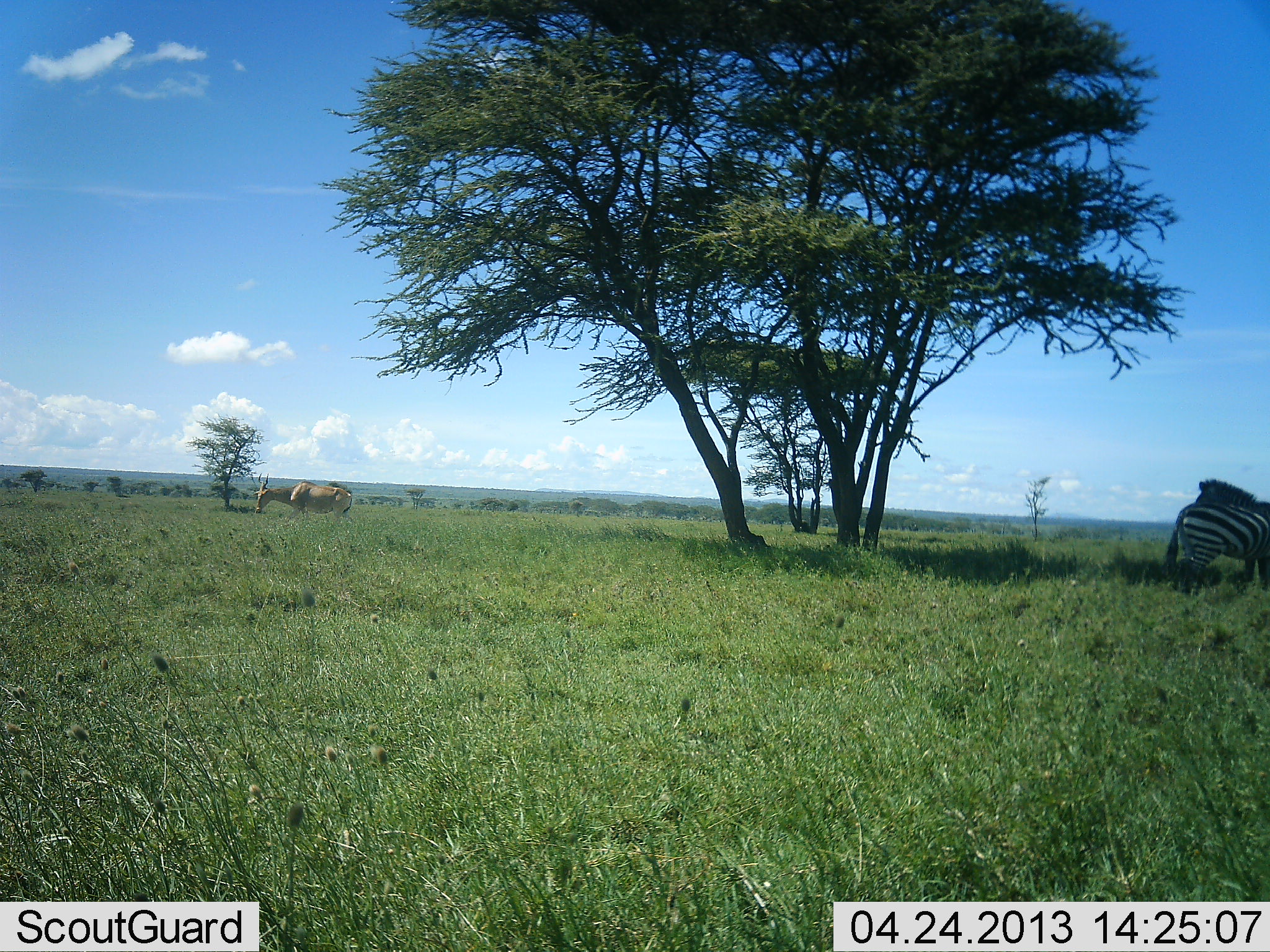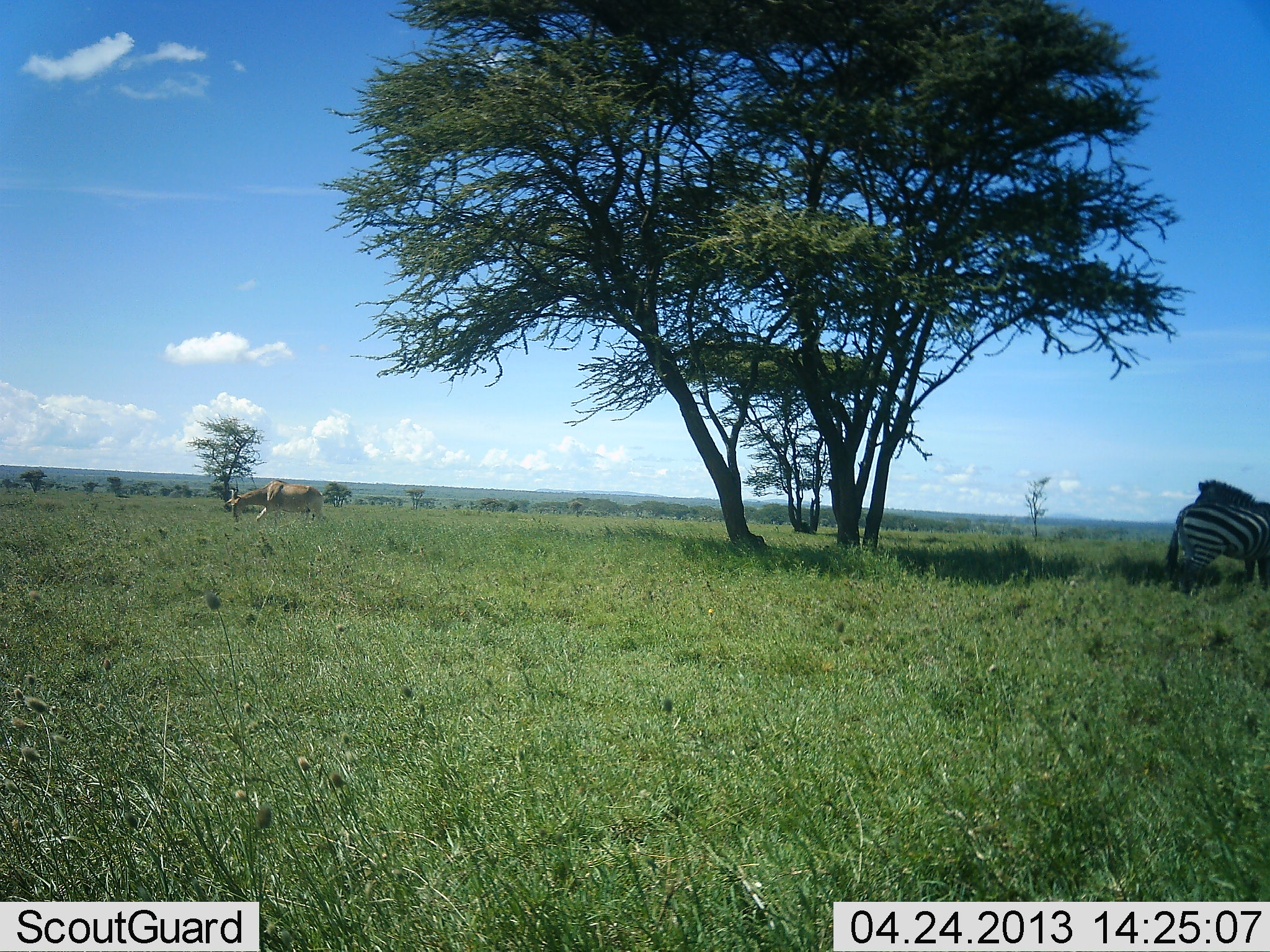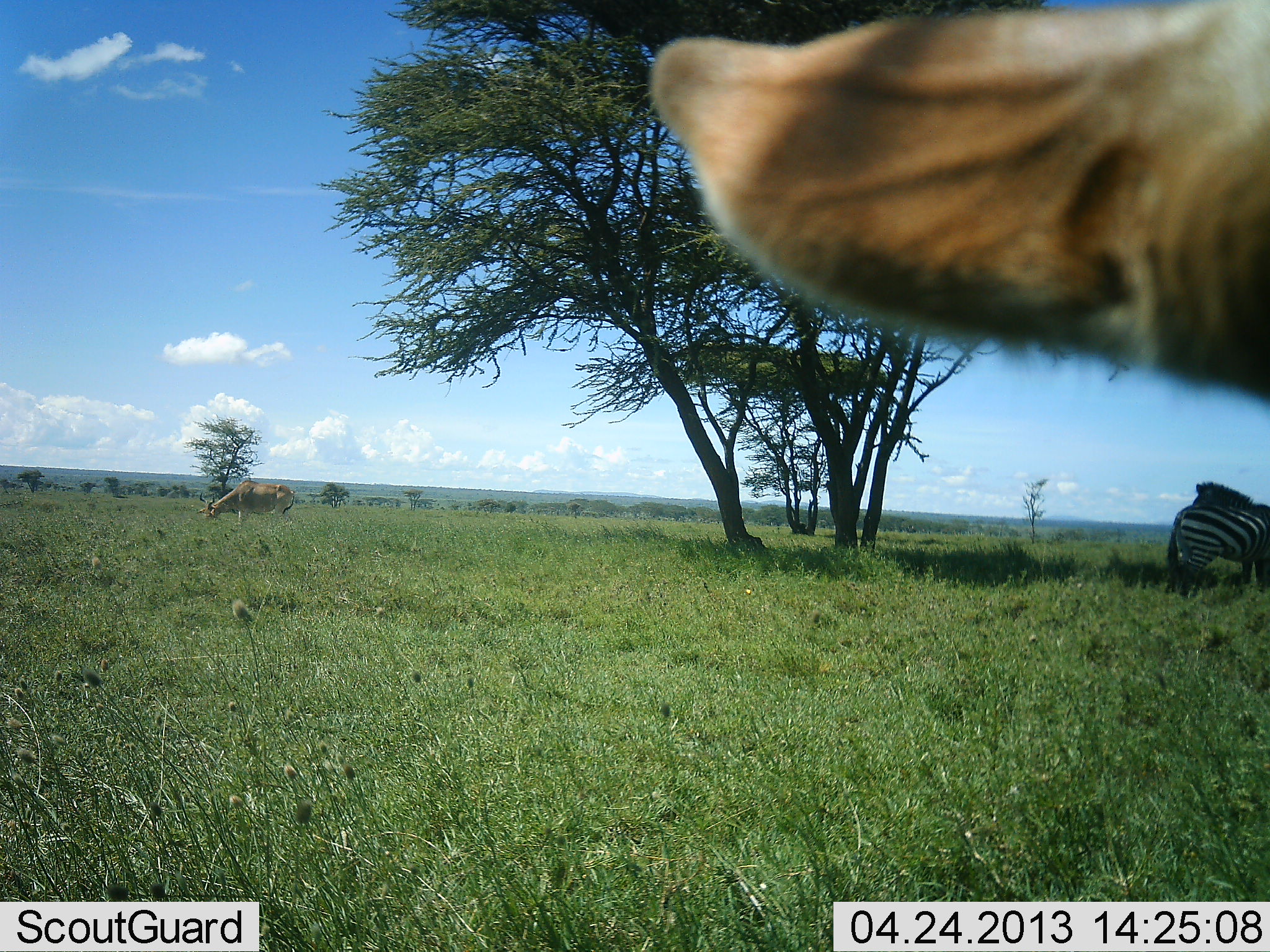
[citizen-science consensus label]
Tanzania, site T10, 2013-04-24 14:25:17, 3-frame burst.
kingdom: Animalia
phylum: Chordata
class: Mammalia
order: Artiodactyla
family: Bovidae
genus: Alcelaphus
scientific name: Alcelaphus buselaphus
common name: hartebeest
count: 2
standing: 60%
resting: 0%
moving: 30%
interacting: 0%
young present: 0%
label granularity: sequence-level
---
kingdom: Animalia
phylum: Chordata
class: Mammalia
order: Perissodactyla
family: Equidae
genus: Equus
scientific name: Equus quagga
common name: plains zebra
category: zebra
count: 2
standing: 77%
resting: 9%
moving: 14%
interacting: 9%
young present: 0%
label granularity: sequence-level